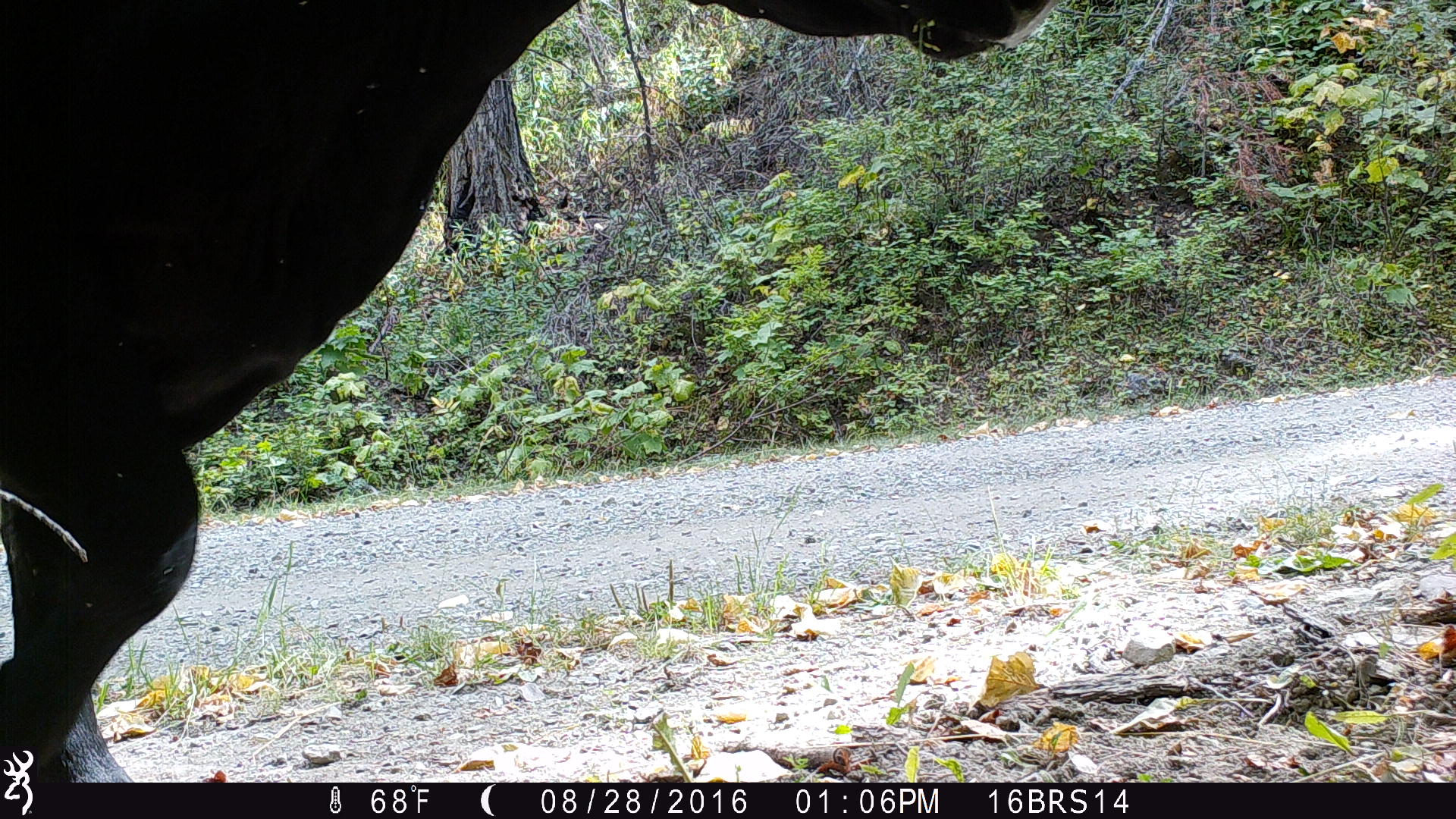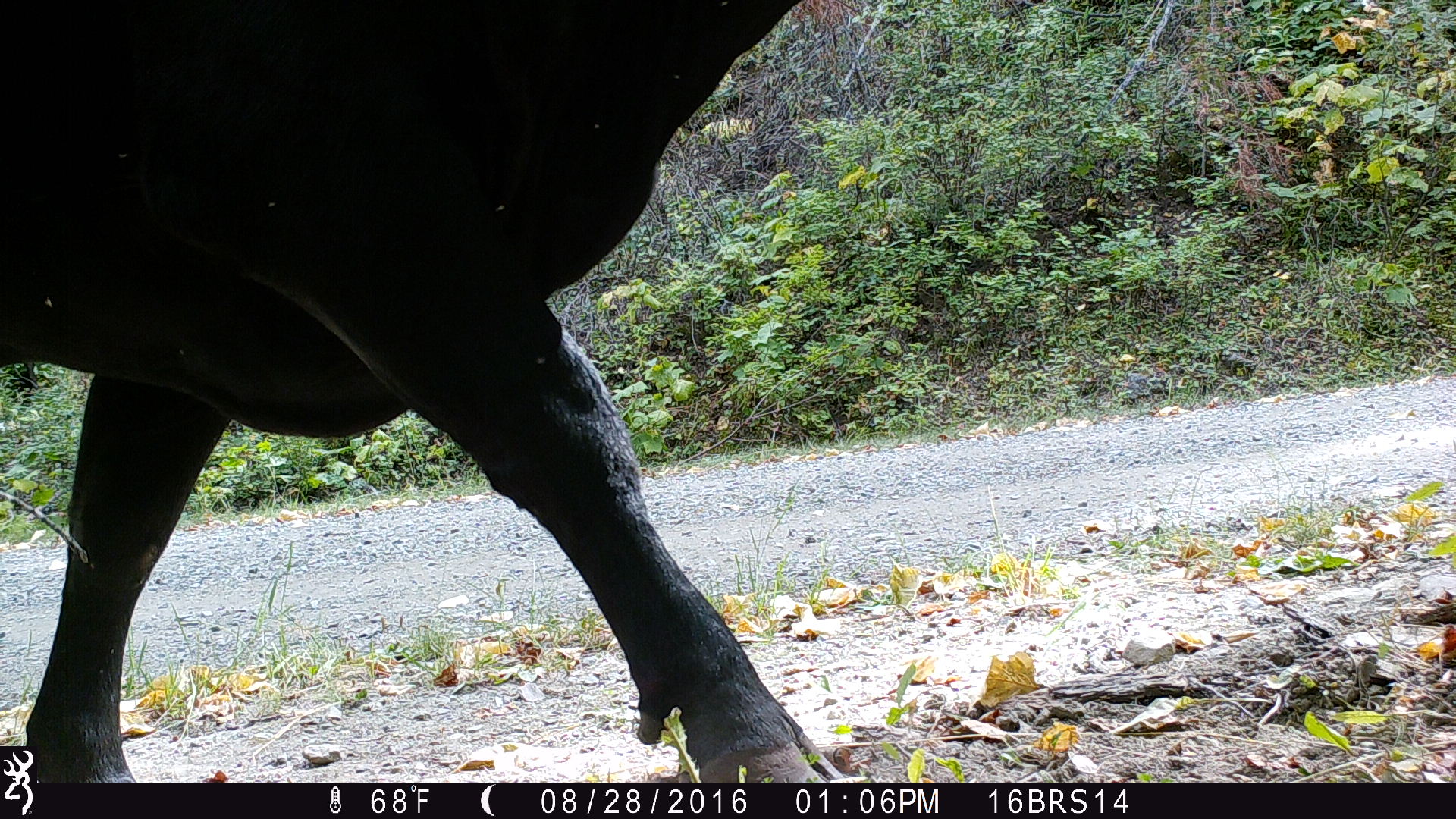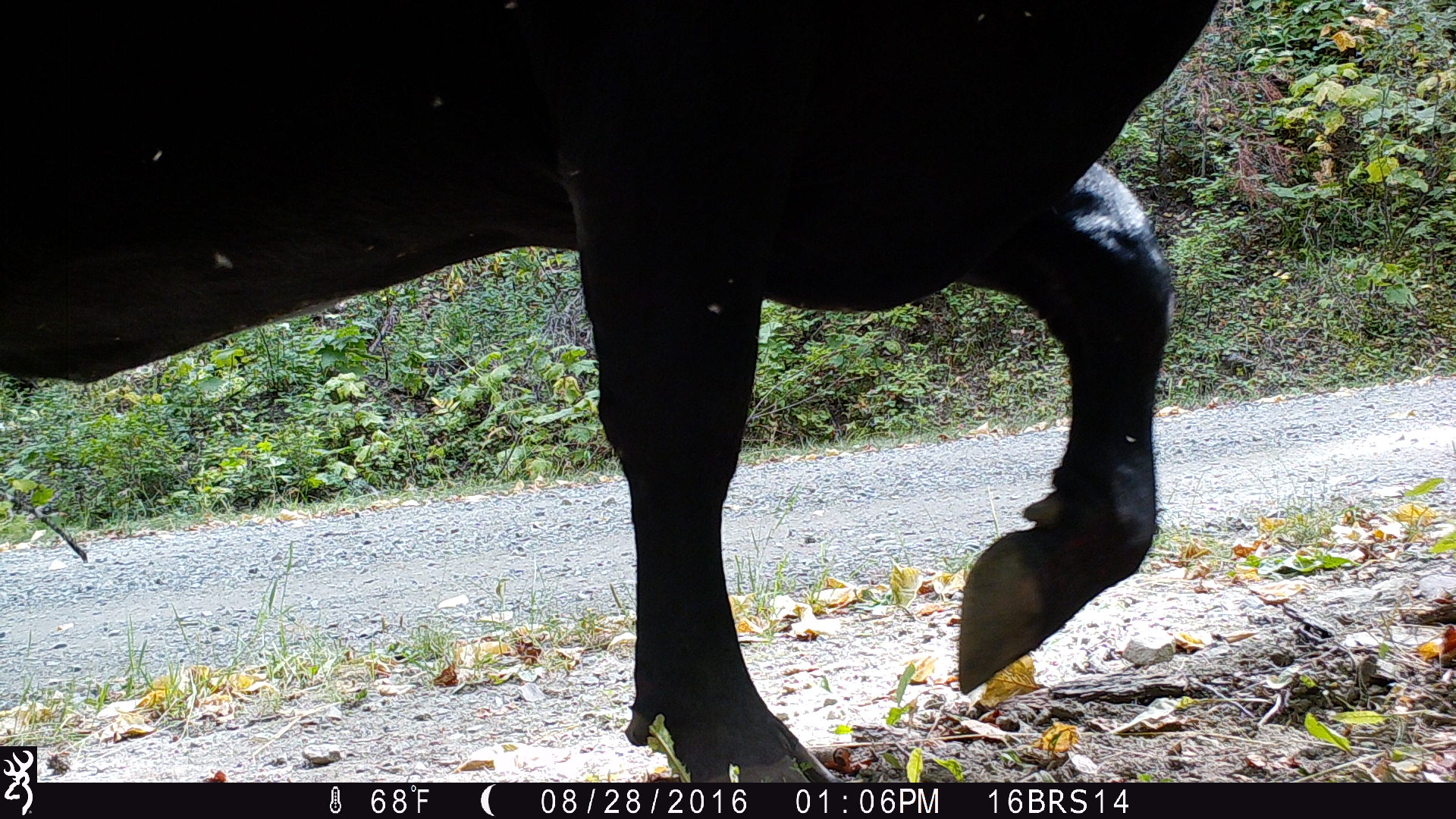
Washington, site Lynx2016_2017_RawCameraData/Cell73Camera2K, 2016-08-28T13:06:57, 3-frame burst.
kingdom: Animalia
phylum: Chordata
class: Mammalia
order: Artiodactyla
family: Bovidae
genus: Bos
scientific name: Bos taurus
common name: domestic cattle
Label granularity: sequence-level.